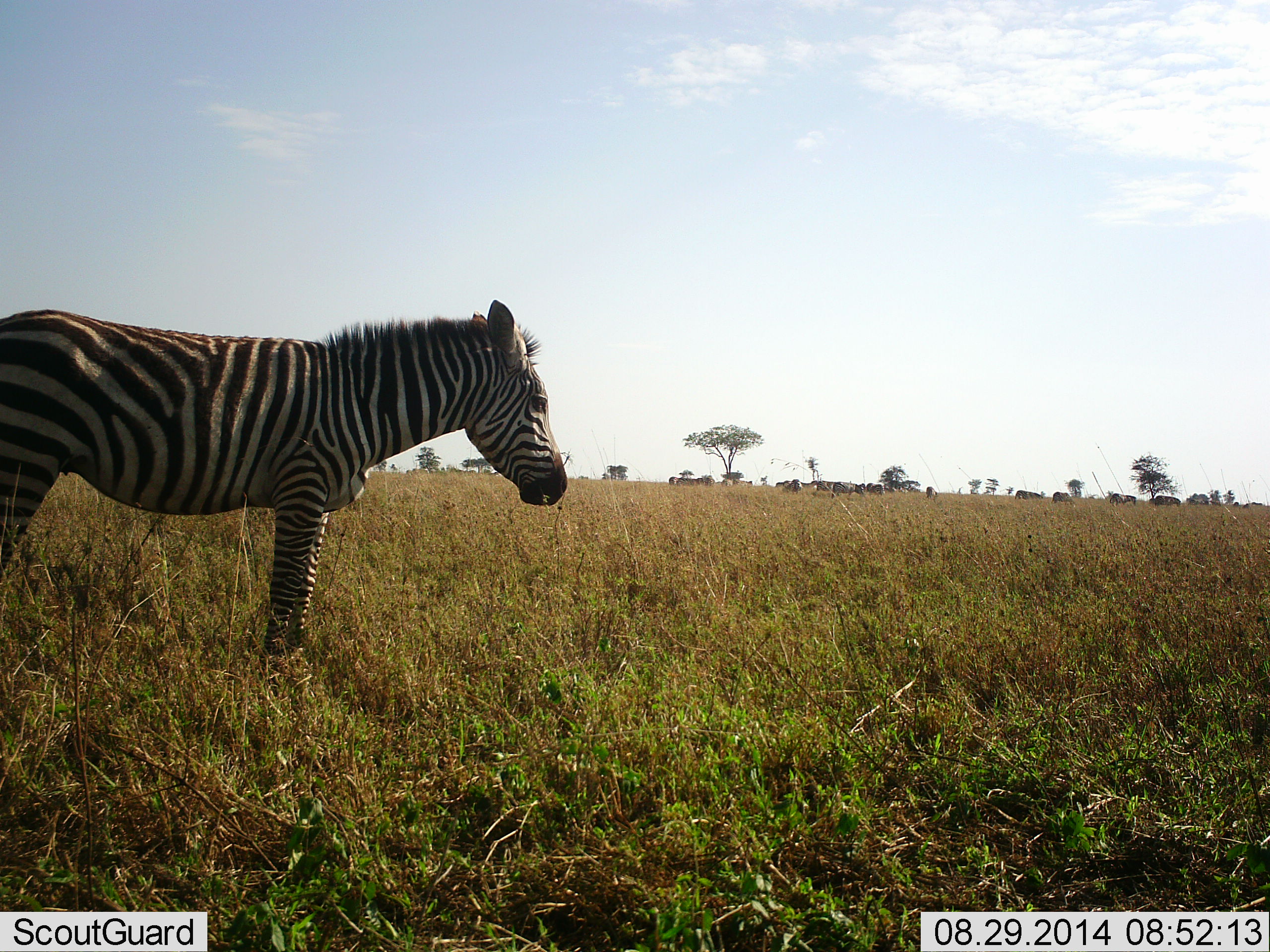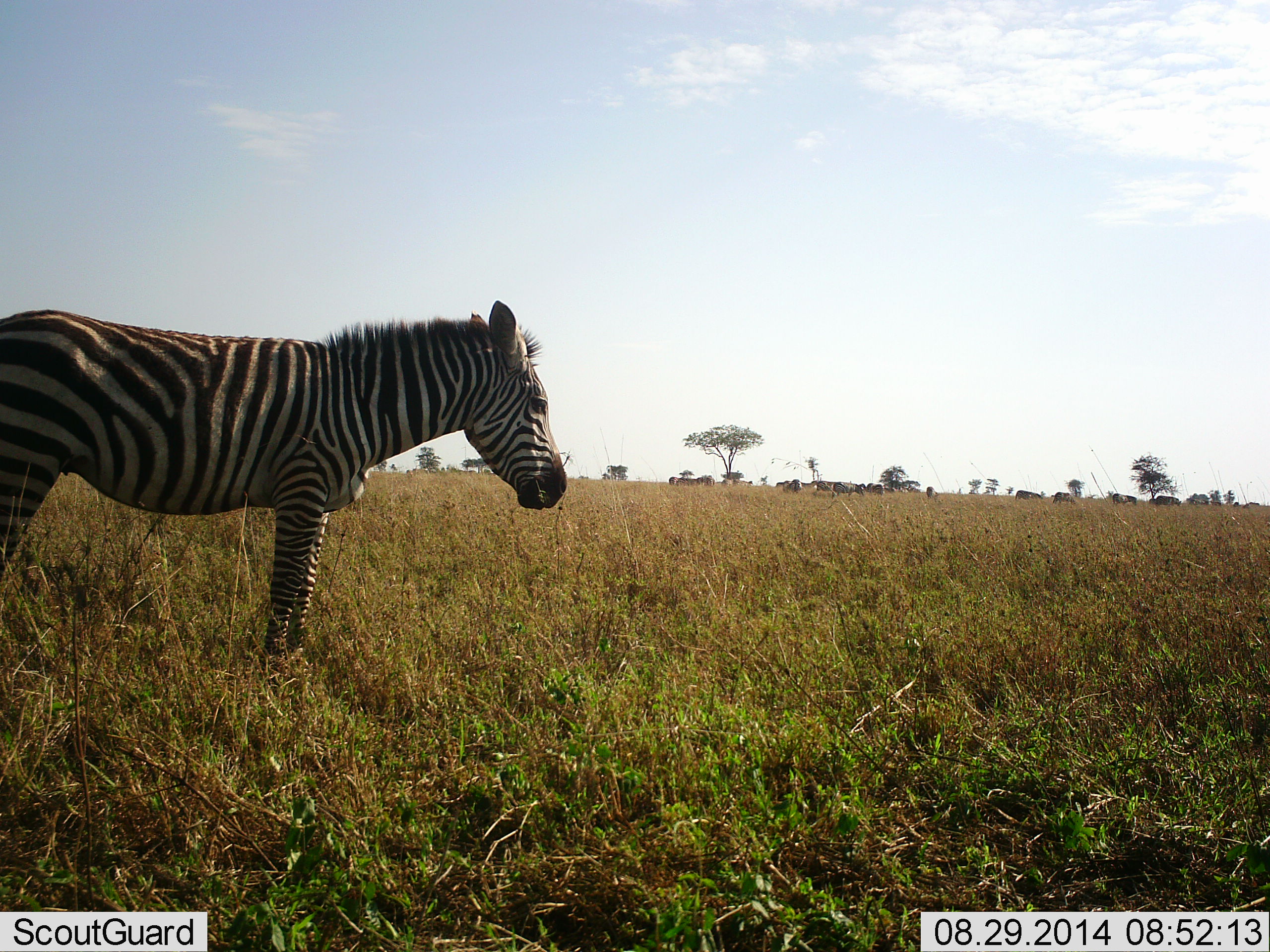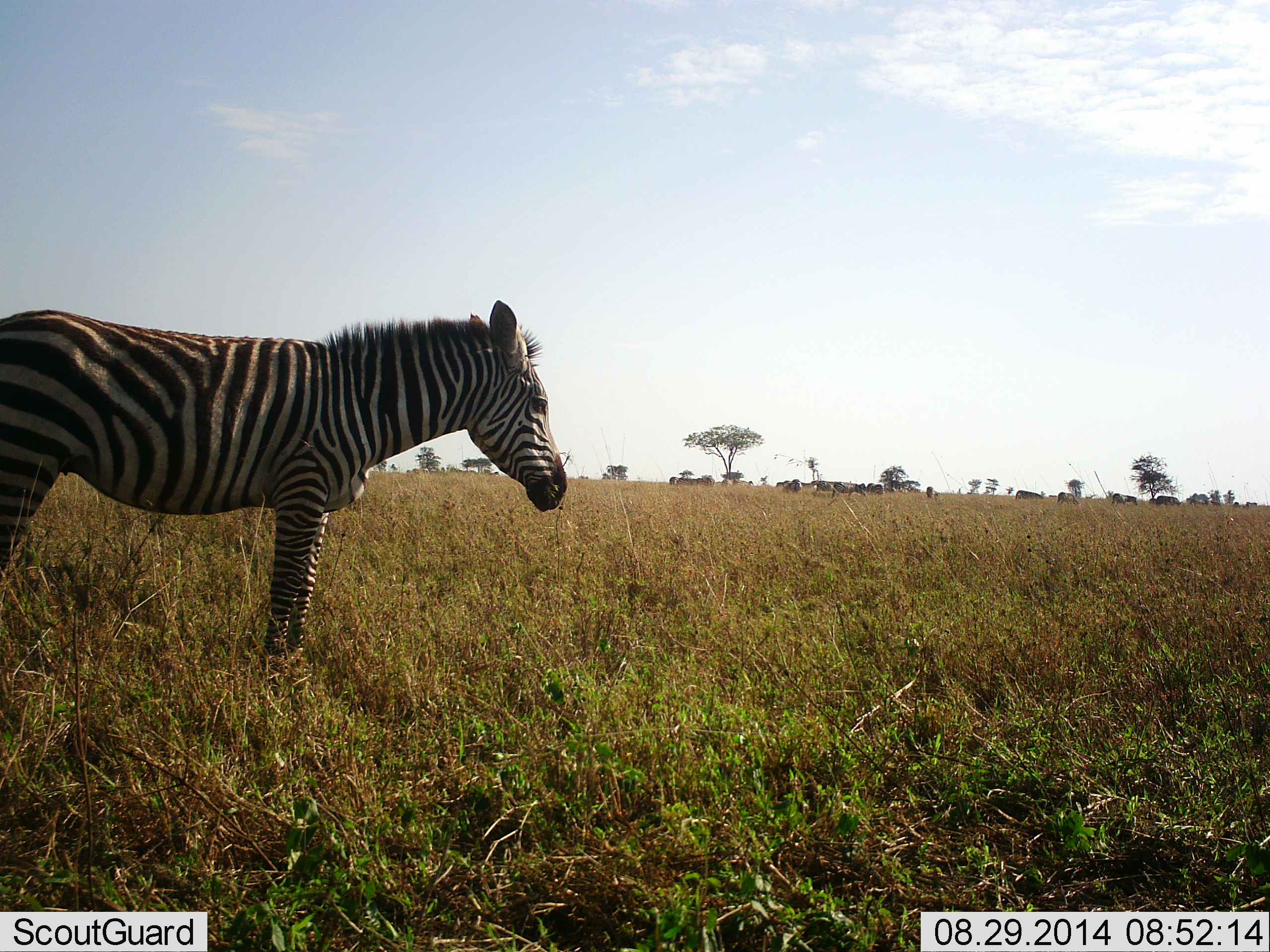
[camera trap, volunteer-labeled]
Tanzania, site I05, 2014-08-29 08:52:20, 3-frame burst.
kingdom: Animalia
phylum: Chordata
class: Mammalia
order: Perissodactyla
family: Equidae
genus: Equus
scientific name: Equus quagga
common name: plains zebra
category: zebra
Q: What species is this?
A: Zebra (plains zebra) (Equus quagga).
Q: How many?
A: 1.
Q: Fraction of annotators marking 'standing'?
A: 90%.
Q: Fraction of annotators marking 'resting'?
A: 0%.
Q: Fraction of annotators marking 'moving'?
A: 0%.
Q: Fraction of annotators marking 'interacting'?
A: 0%.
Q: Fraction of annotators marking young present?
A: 0%.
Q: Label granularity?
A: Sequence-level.